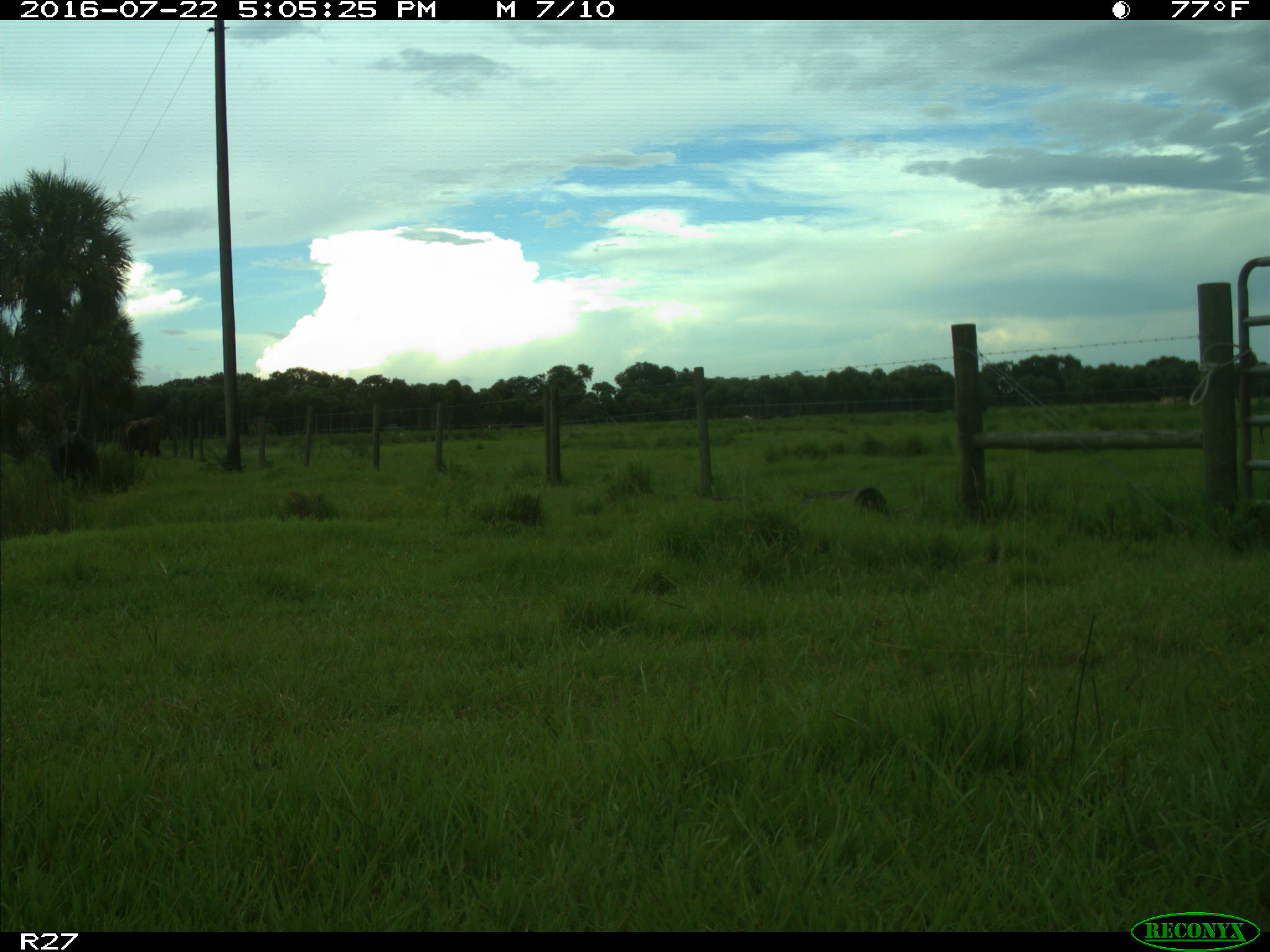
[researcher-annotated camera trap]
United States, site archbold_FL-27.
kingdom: Animalia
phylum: Chordata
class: Mammalia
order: Artiodactyla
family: Bovidae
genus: Bos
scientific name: Bos taurus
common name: domestic cow